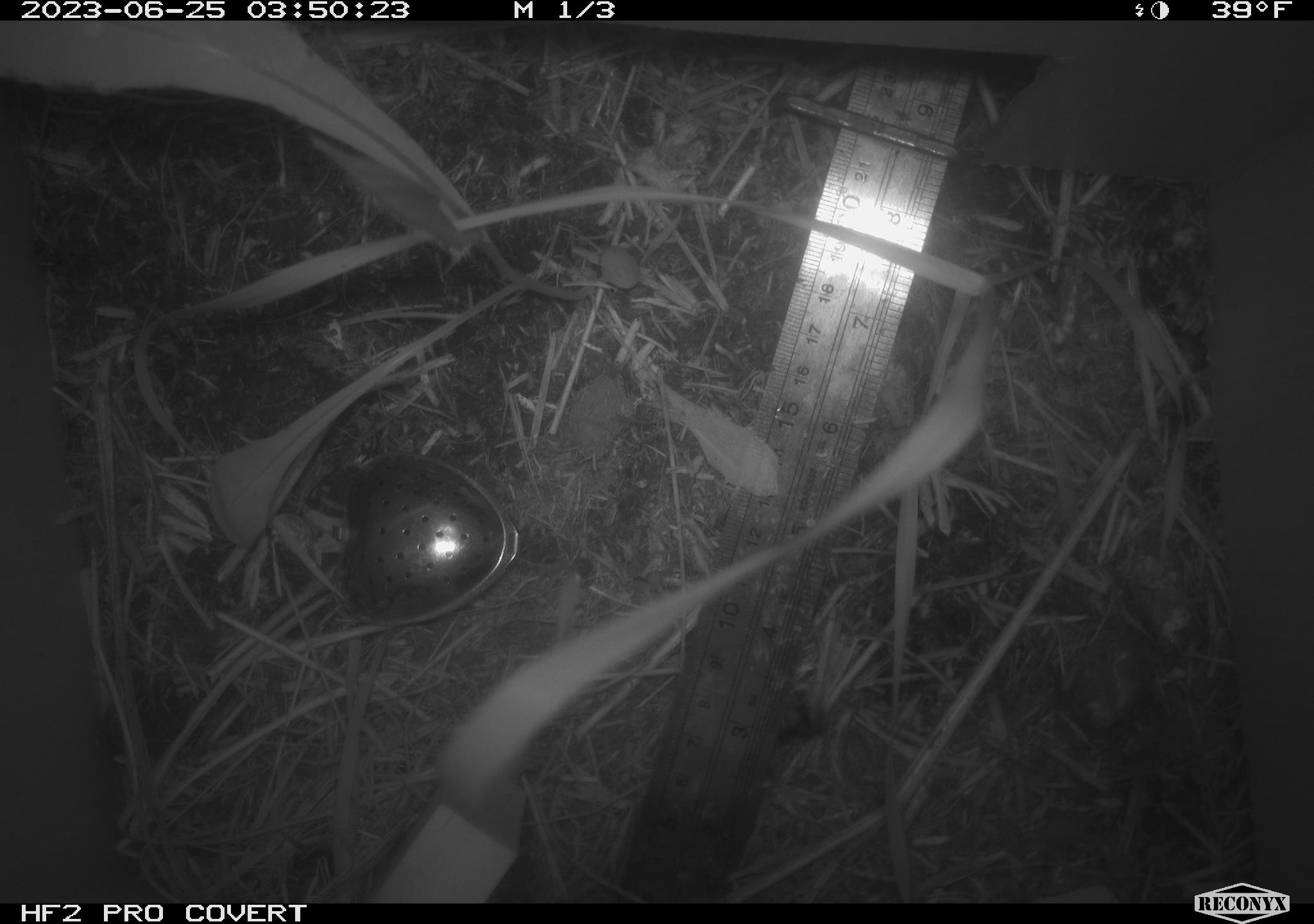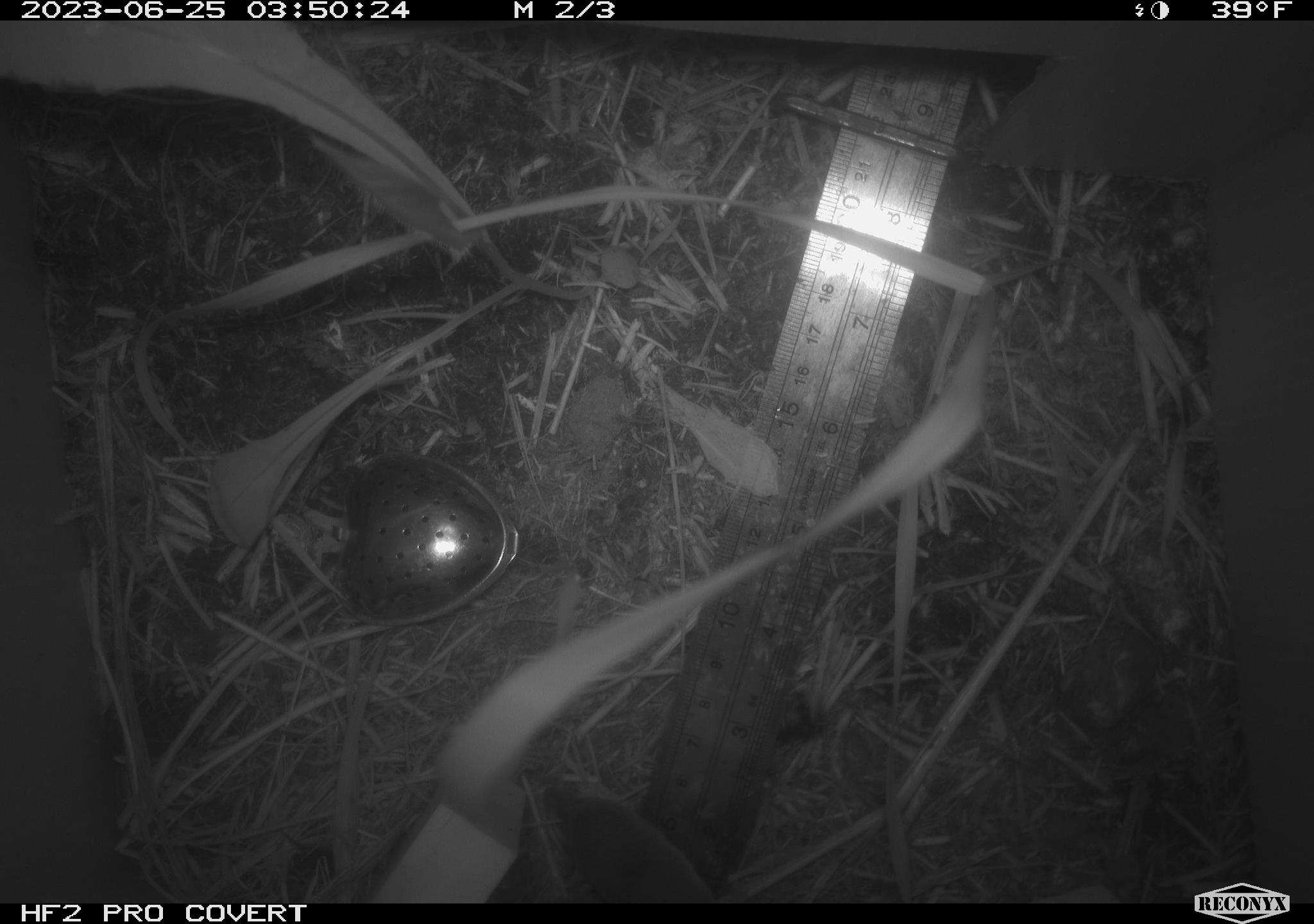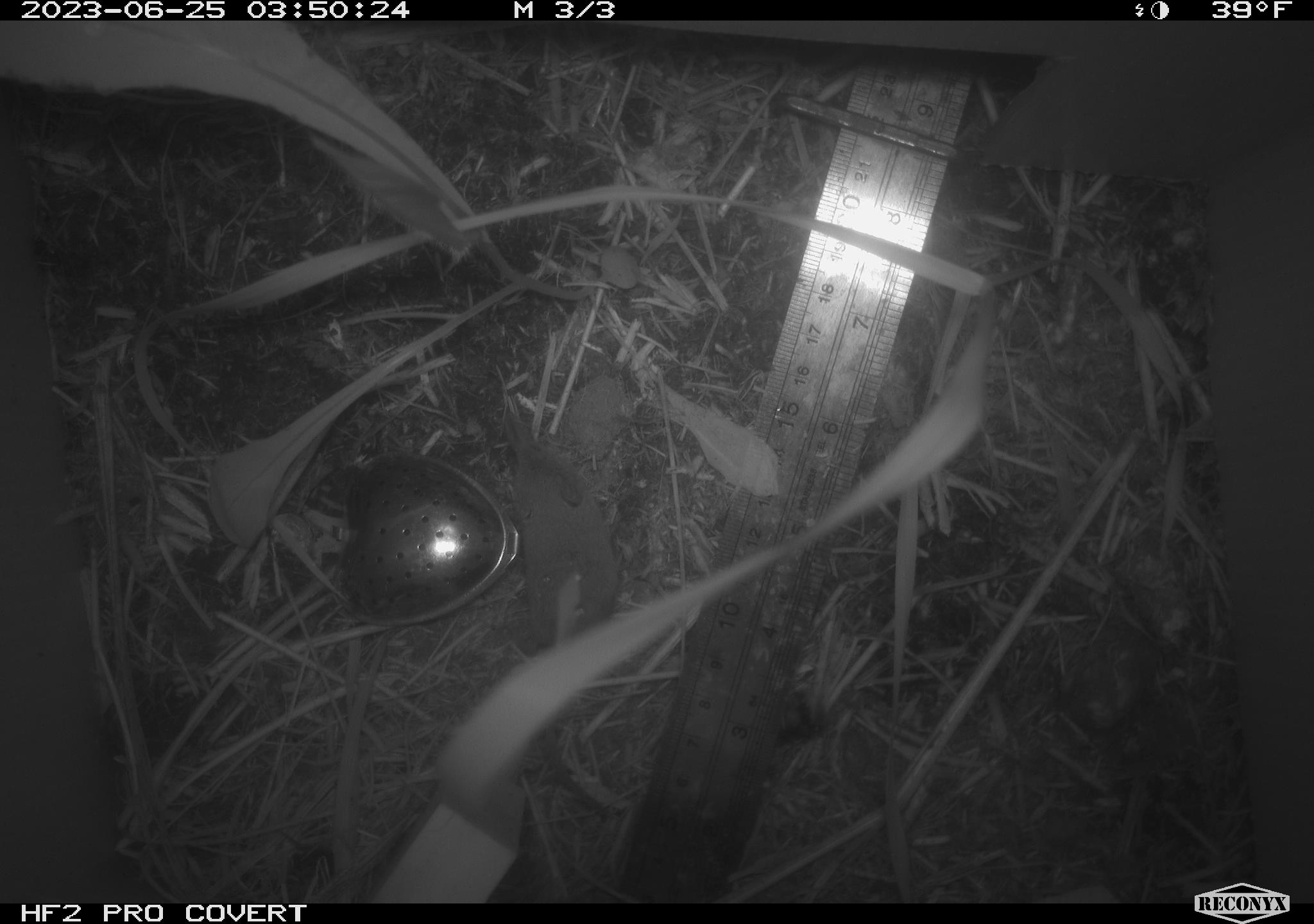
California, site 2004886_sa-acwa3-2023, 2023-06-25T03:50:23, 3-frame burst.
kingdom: Animalia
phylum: Chordata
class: Mammalia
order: Eulipotyphla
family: Soricidae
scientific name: Soricidae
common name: shrews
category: soricidae family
Soricidae family (shrews) (Soricidae).